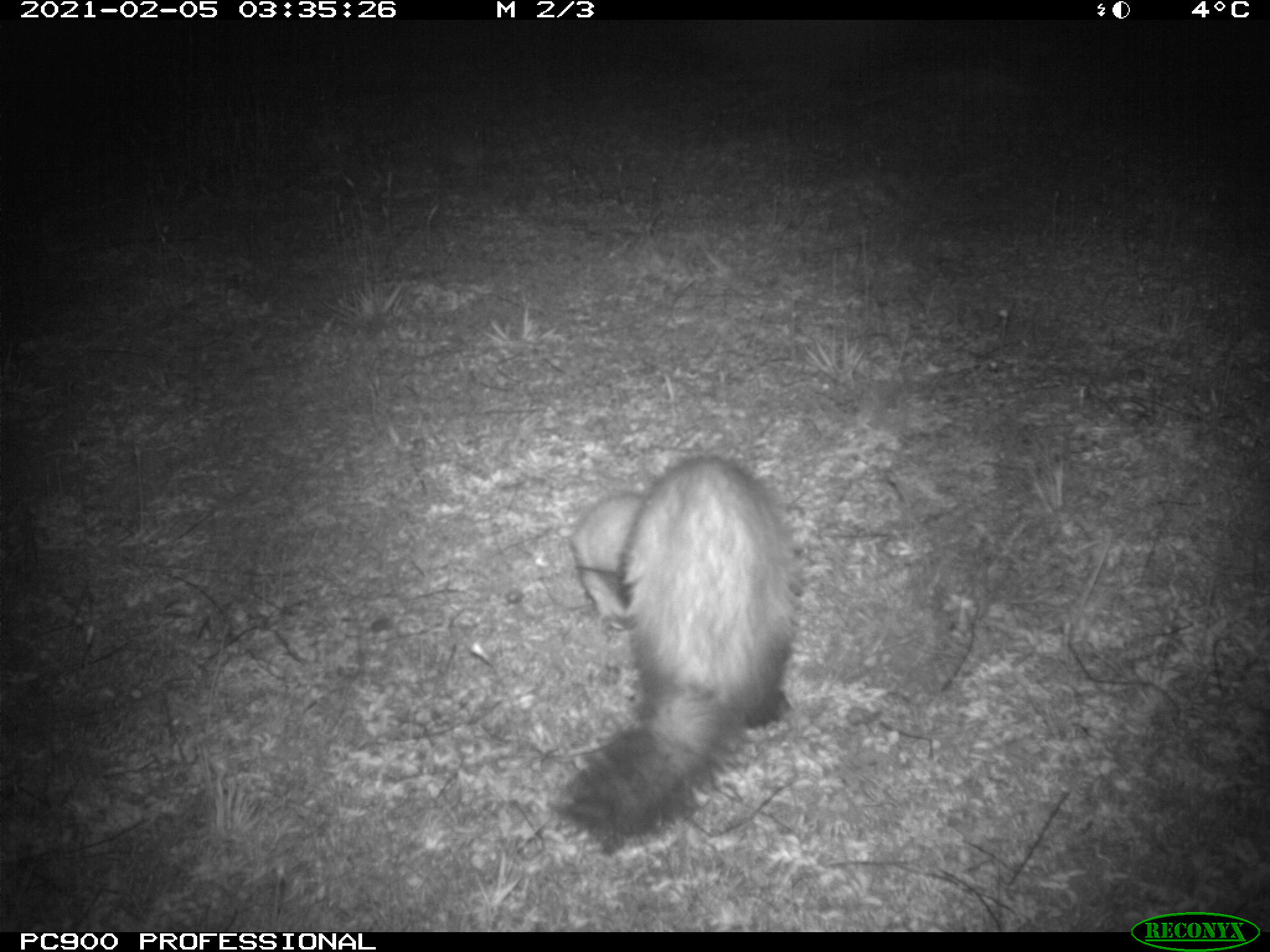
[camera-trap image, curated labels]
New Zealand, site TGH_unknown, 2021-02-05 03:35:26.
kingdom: Animalia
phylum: Chordata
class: Mammalia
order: Carnivora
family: Mustelidae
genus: Mustela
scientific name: Mustela furo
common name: ferret